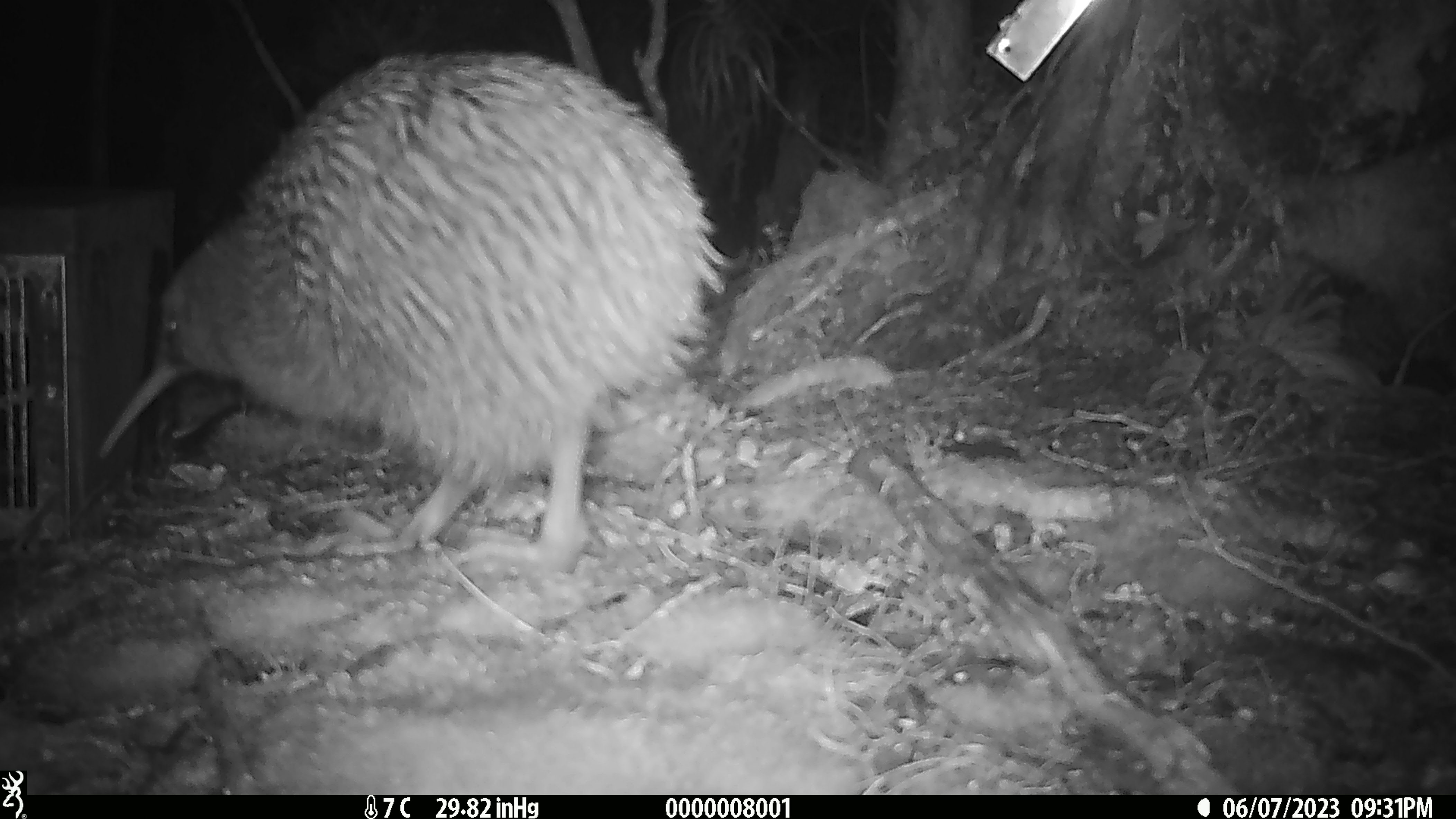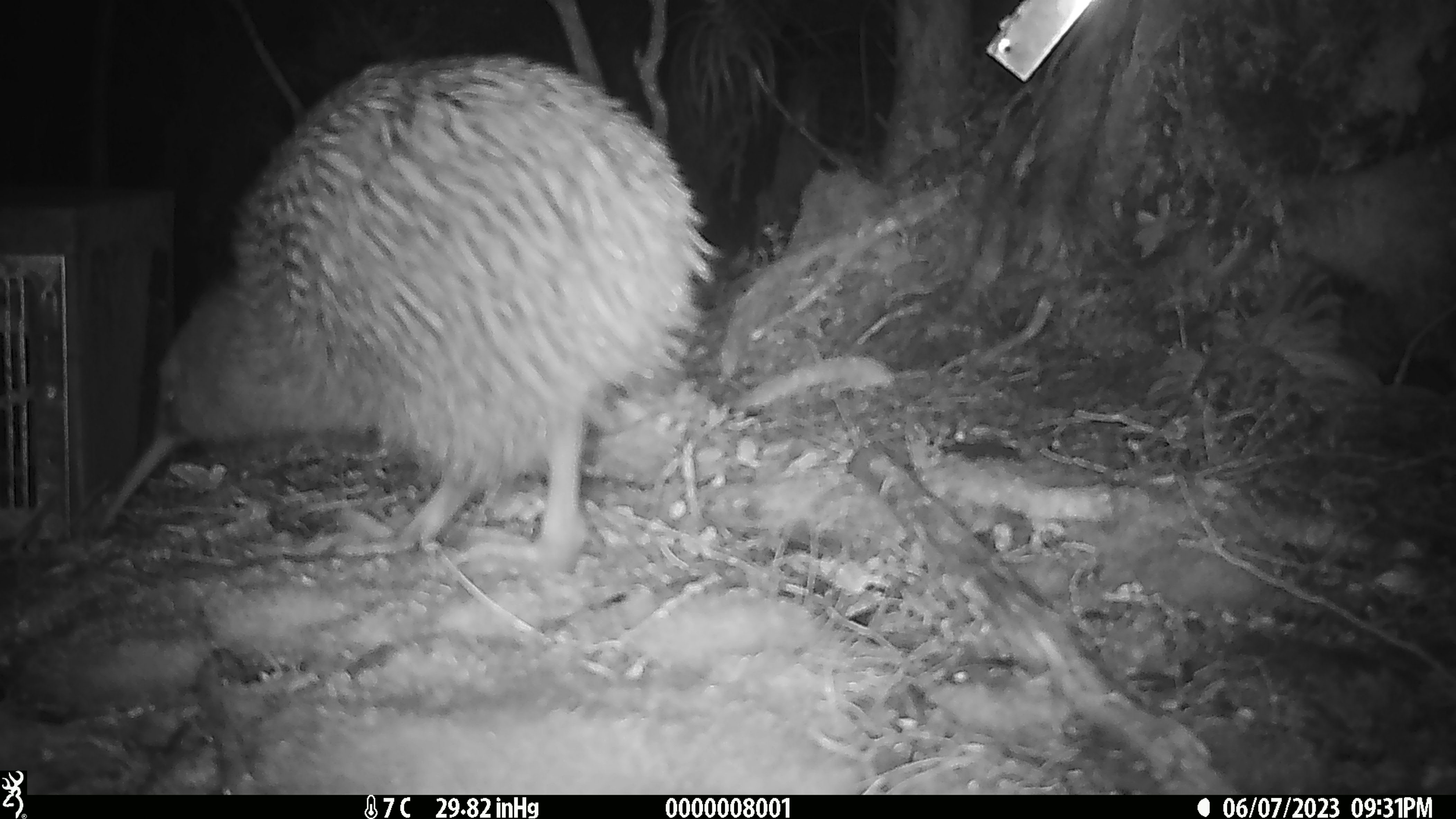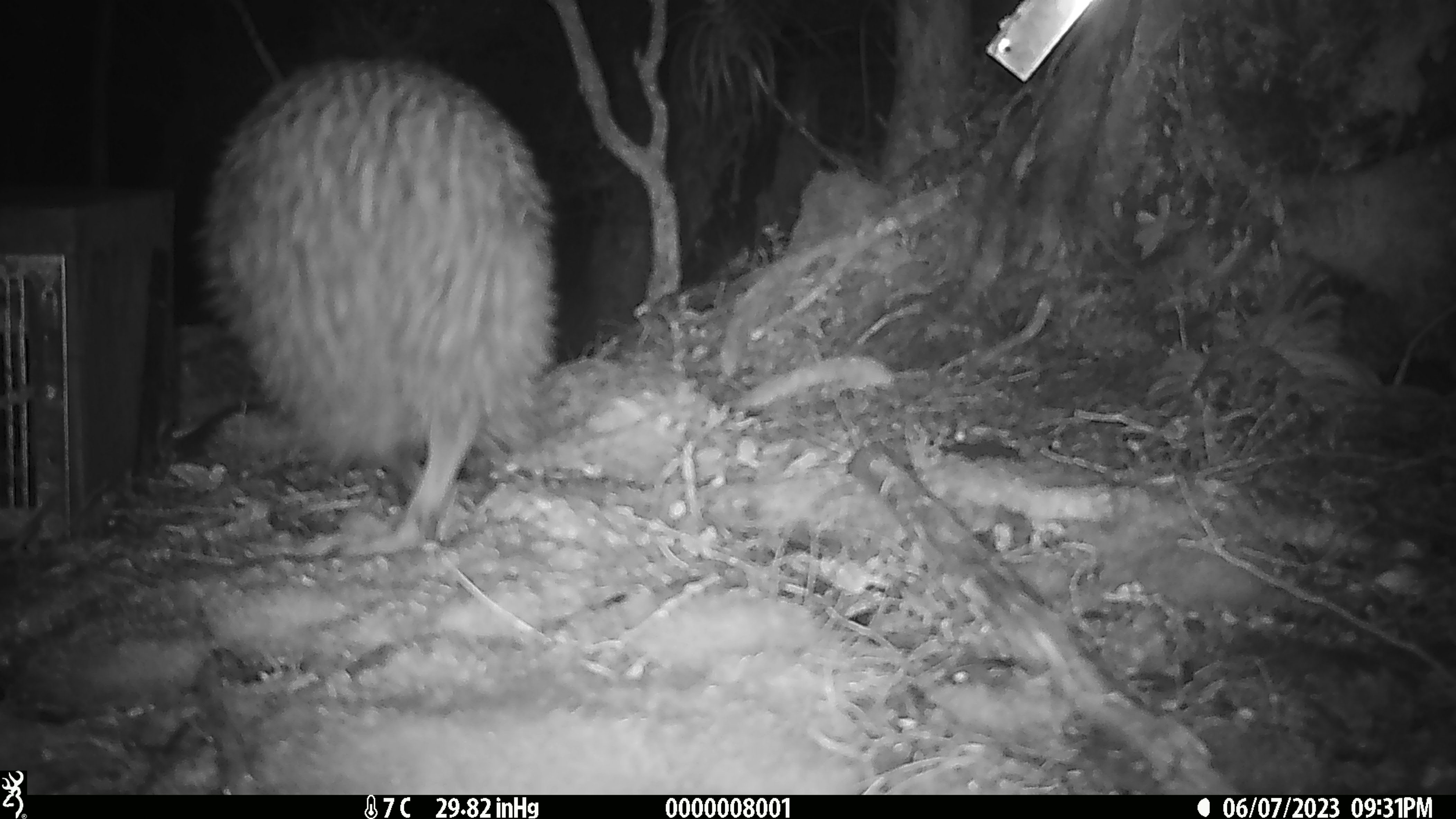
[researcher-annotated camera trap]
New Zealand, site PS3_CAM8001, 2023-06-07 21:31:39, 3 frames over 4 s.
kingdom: Animalia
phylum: Chordata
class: Aves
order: Apterygiformes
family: Apterygidae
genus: Apteryx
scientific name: Apteryx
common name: kiwi